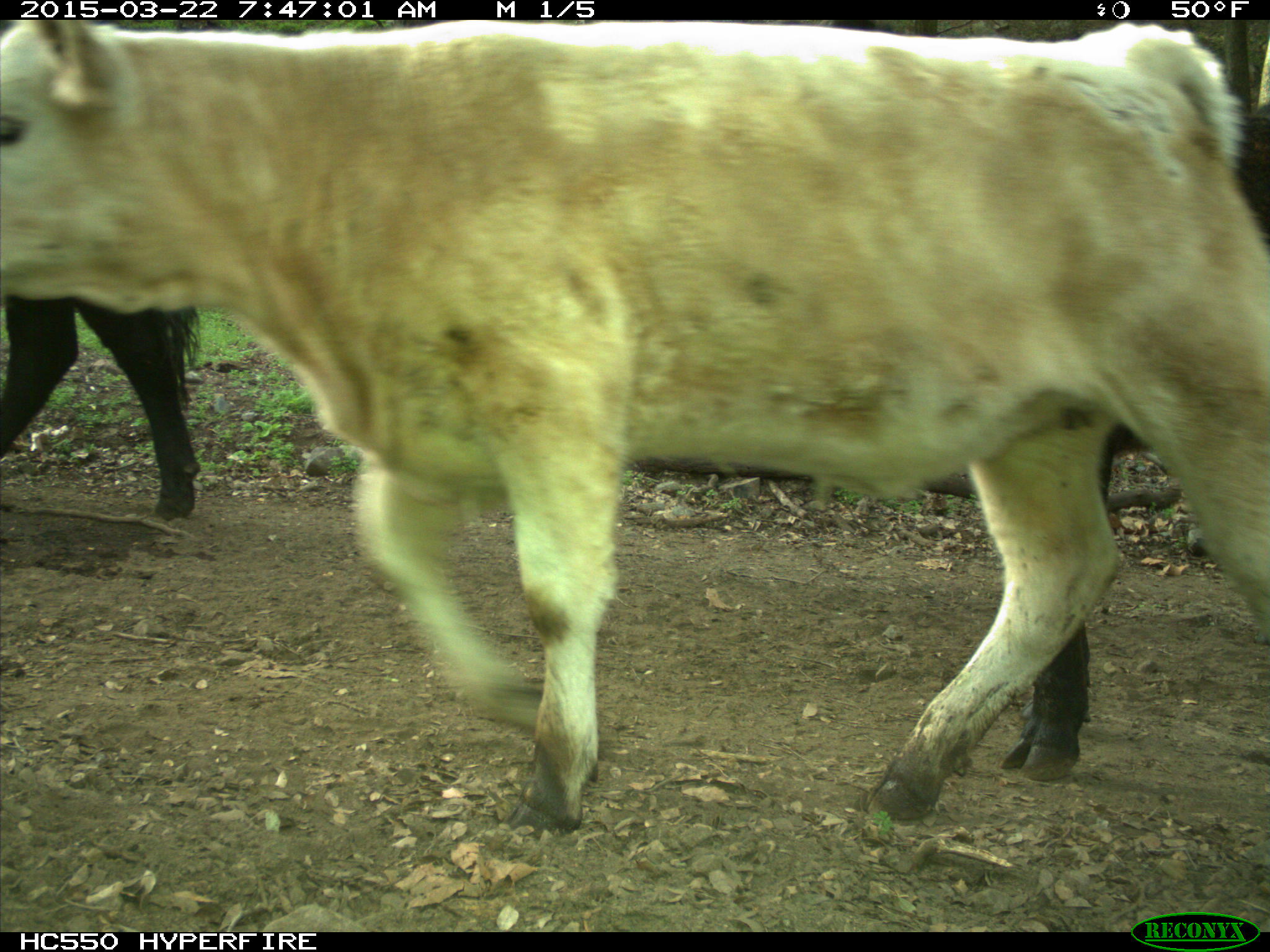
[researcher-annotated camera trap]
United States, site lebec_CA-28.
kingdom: Animalia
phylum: Chordata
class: Mammalia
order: Artiodactyla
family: Bovidae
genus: Bos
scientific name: Bos taurus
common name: domestic cow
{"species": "Bos taurus (domestic cow)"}